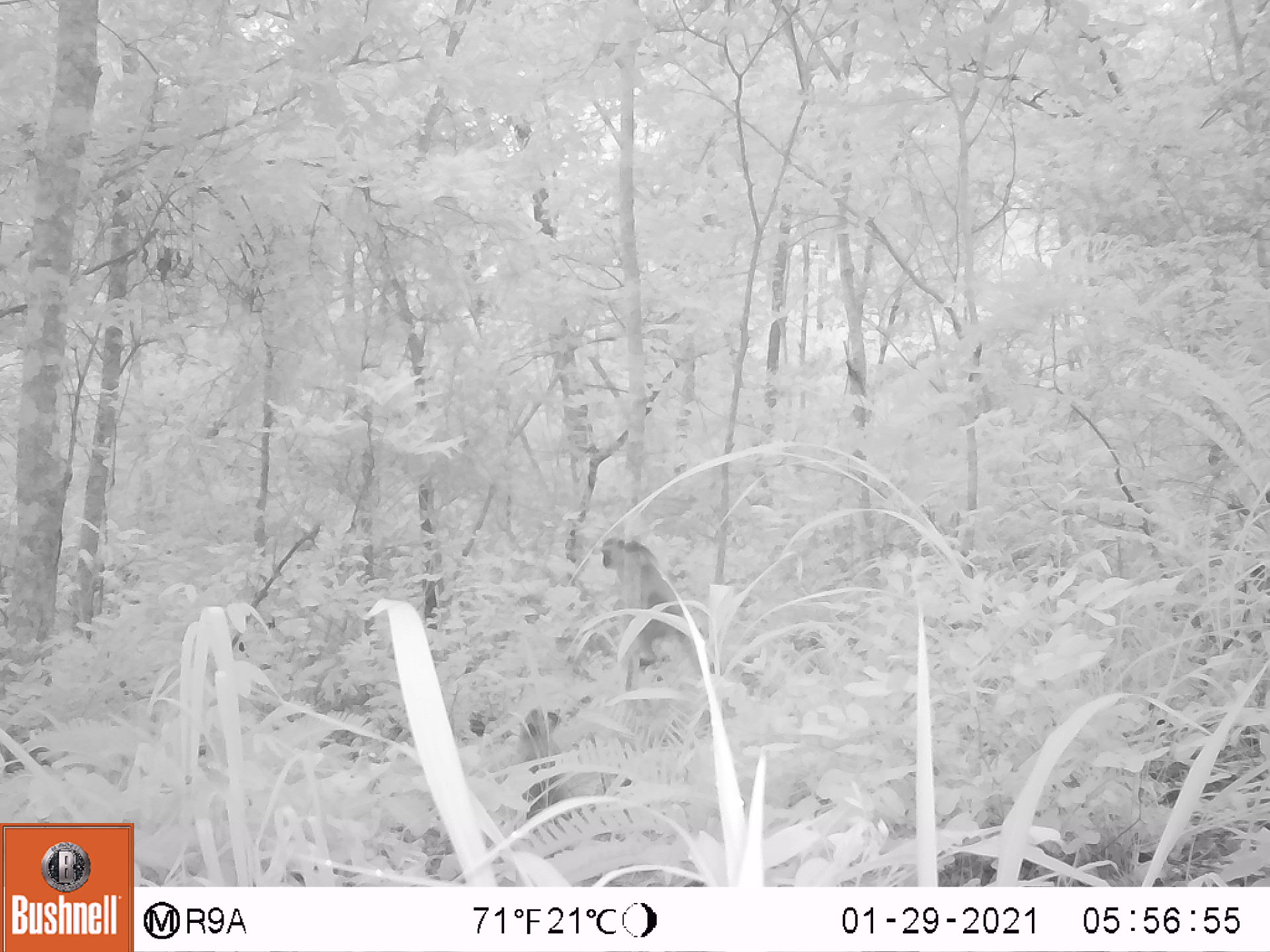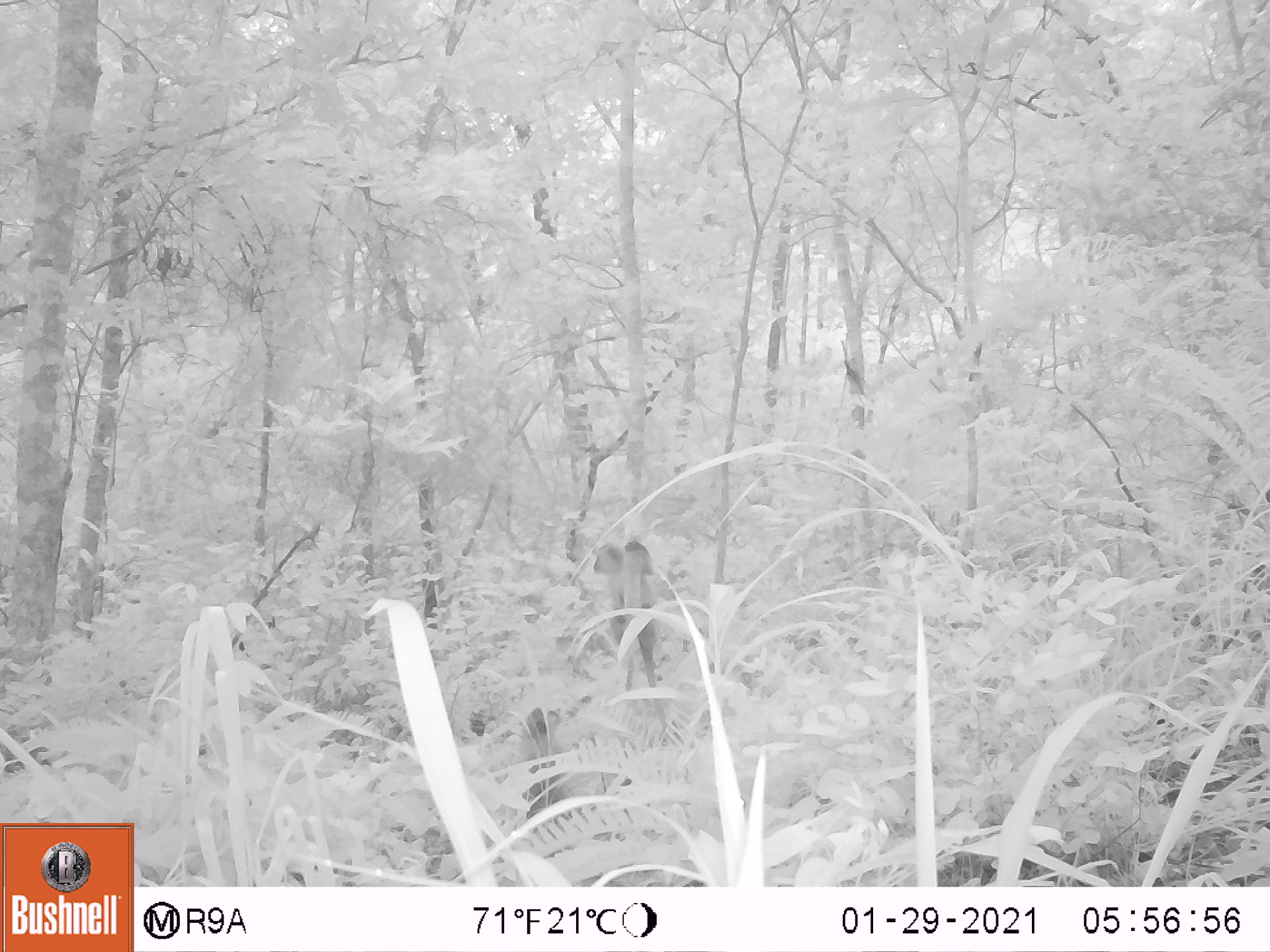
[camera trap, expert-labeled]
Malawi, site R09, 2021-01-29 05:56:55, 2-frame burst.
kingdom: Animalia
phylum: Chordata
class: Mammalia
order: Primates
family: Cercopithecidae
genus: Chlorocebus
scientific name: Chlorocebus pygerythrus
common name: vervet monkey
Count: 1.